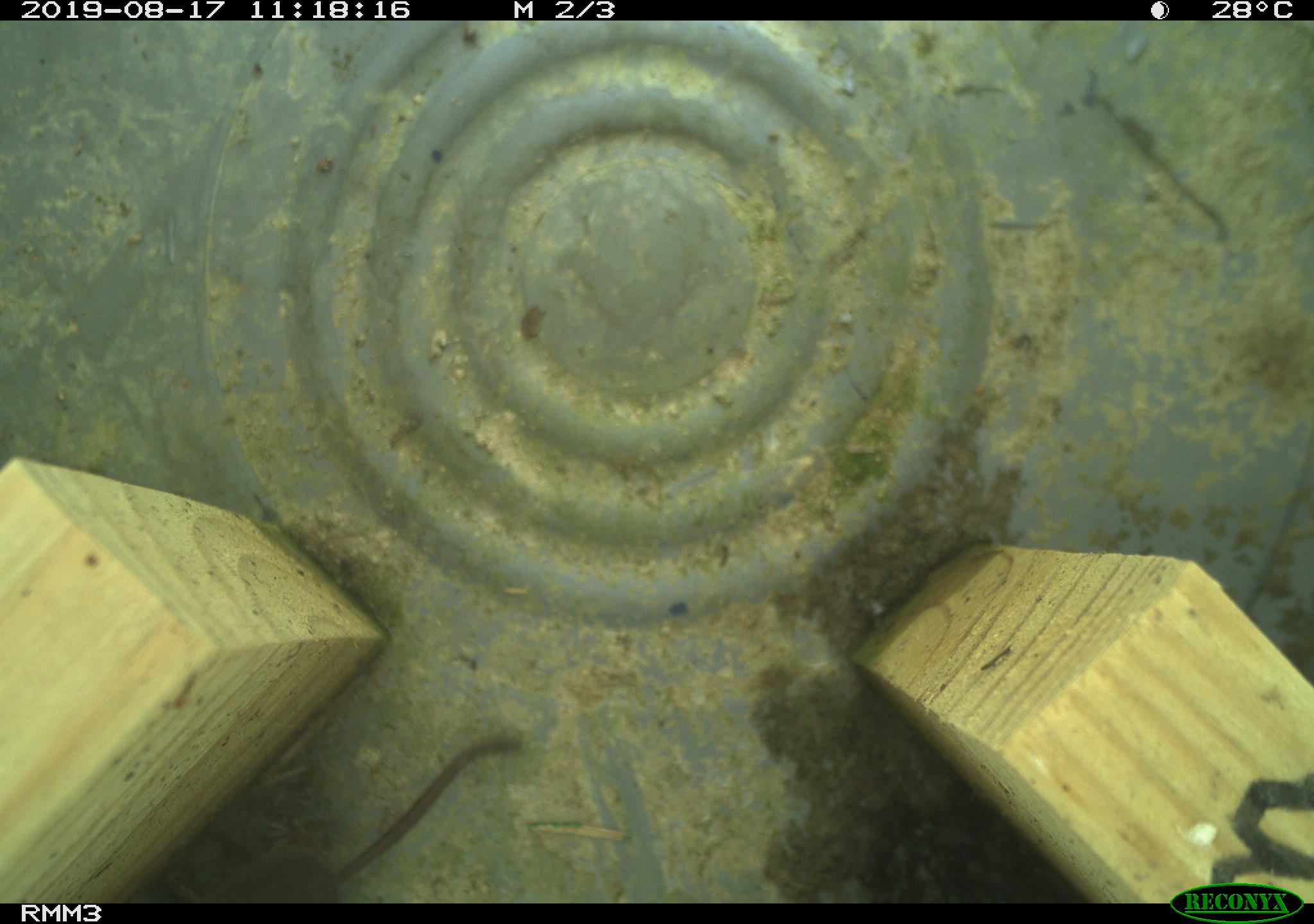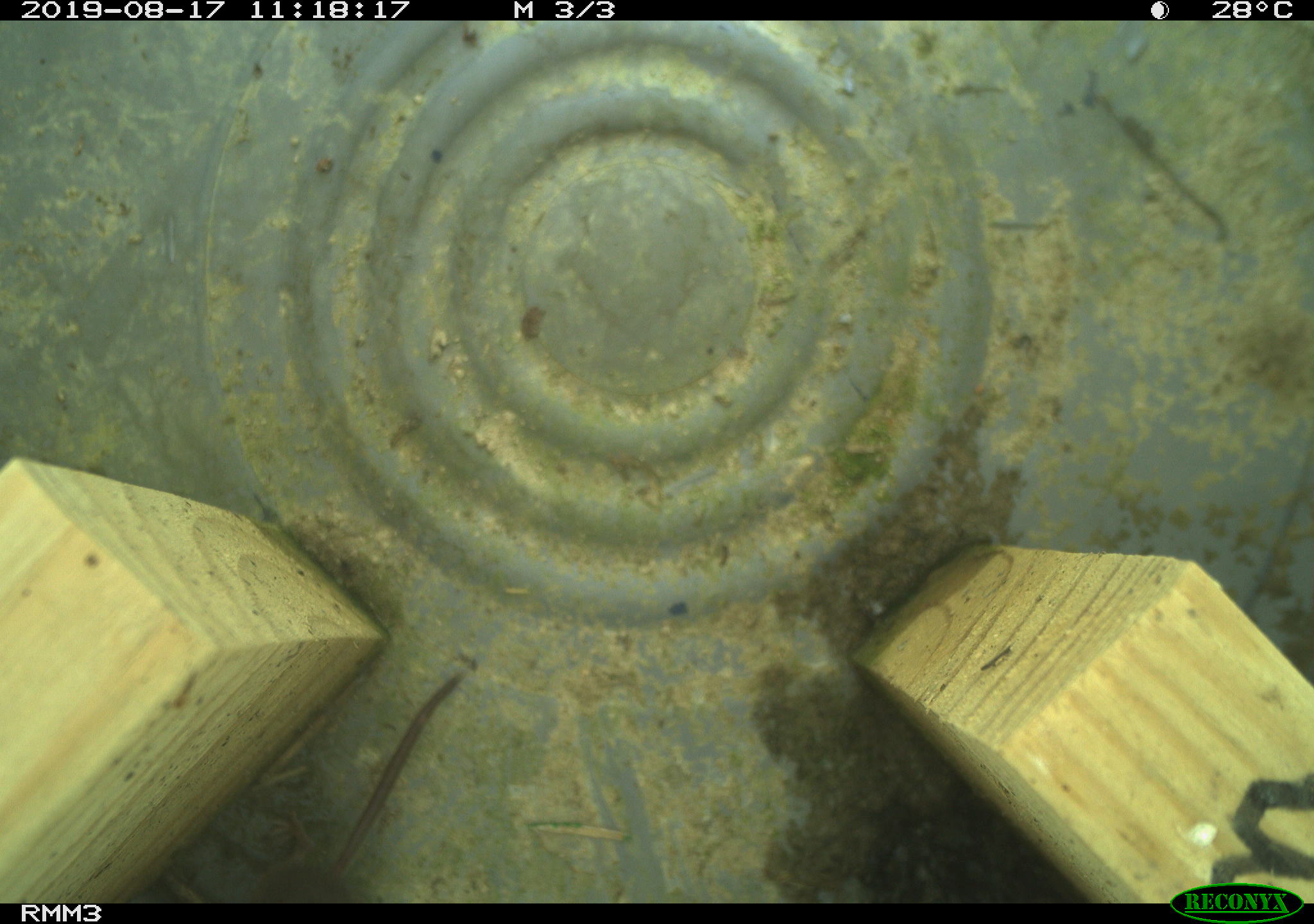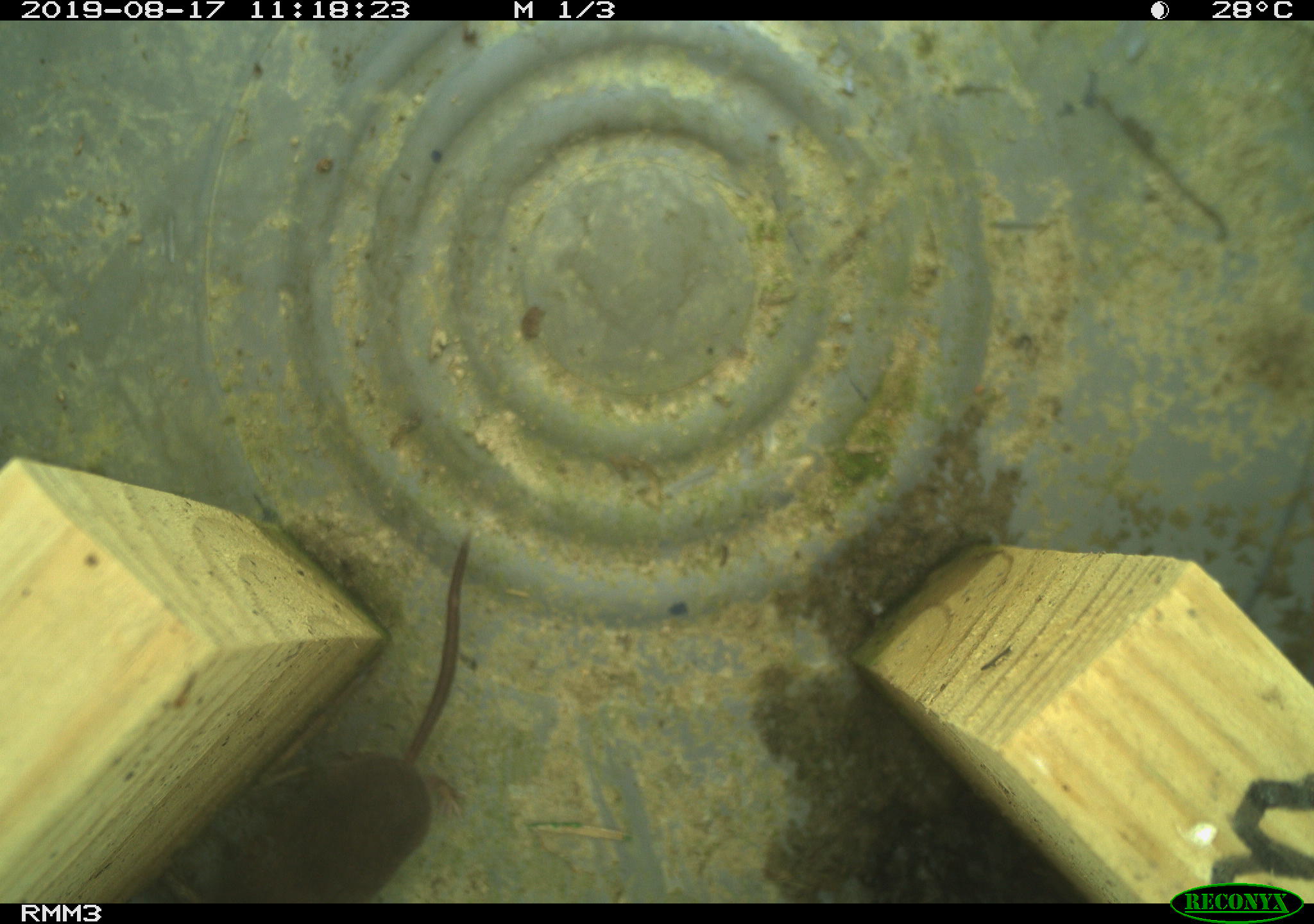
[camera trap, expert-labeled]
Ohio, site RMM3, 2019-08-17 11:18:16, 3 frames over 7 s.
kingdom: Animalia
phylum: Chordata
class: Mammalia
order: Eulipotyphla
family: Soricidae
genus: Sorex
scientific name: Sorex cinereus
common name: masked shrew